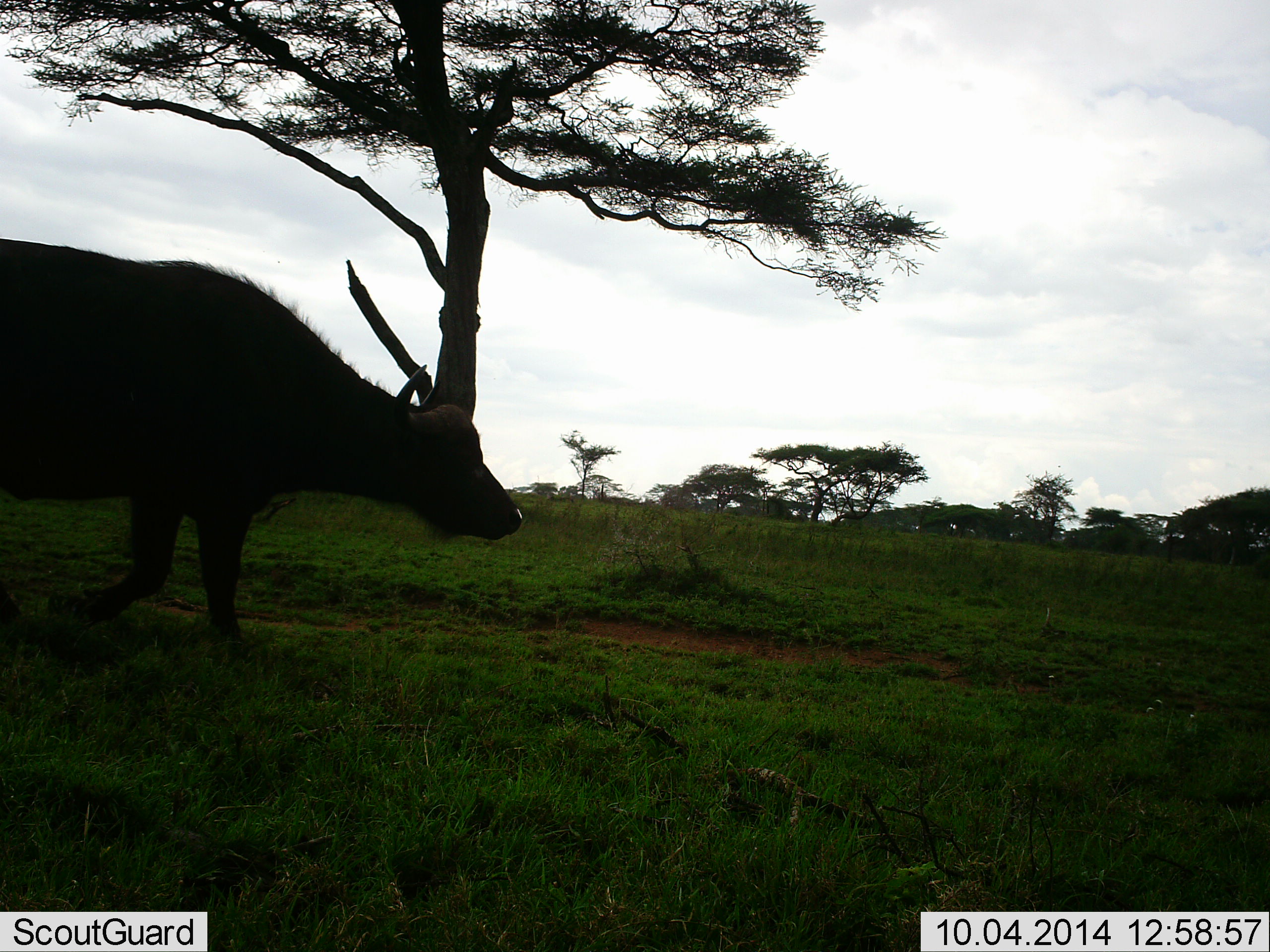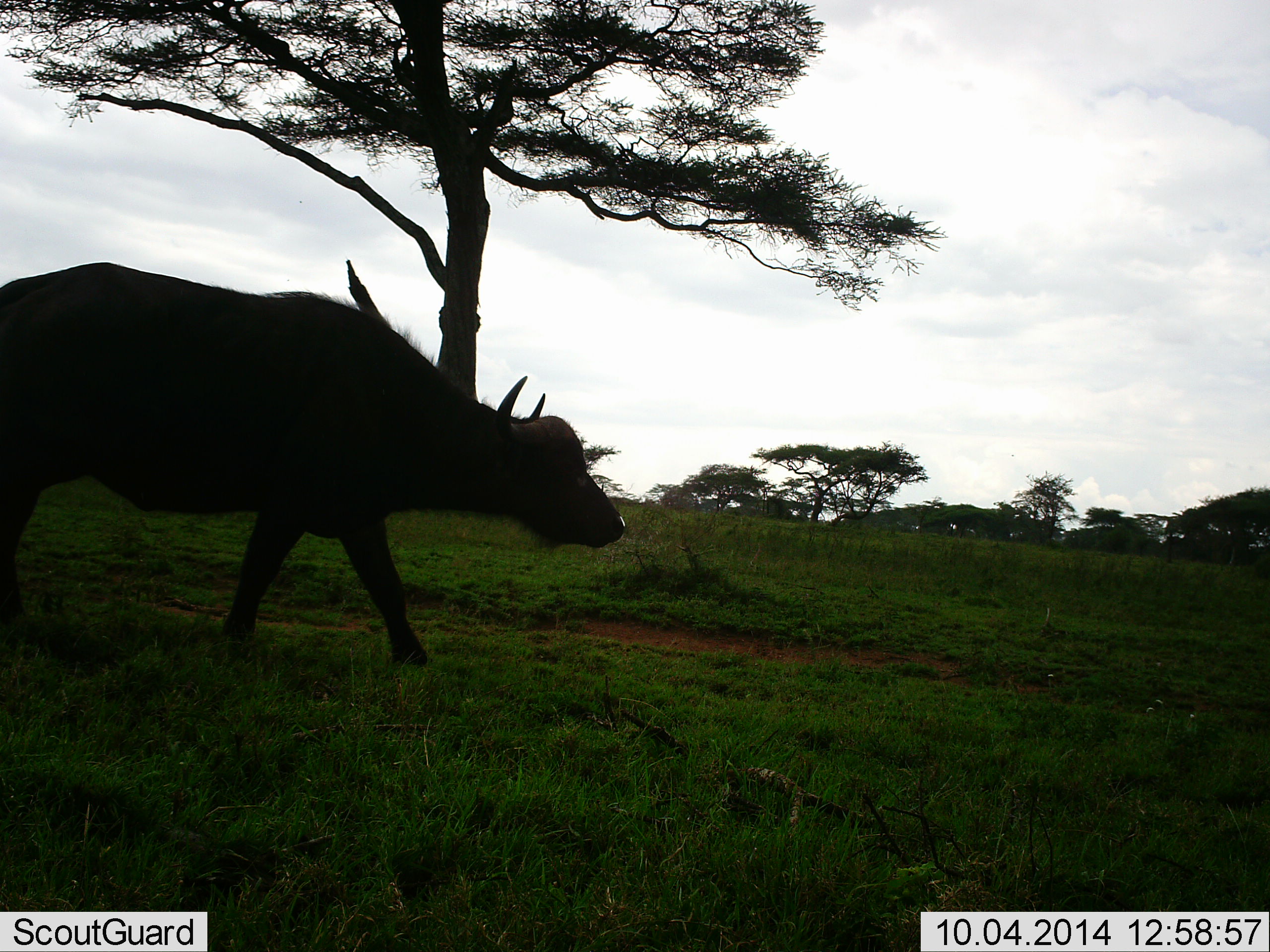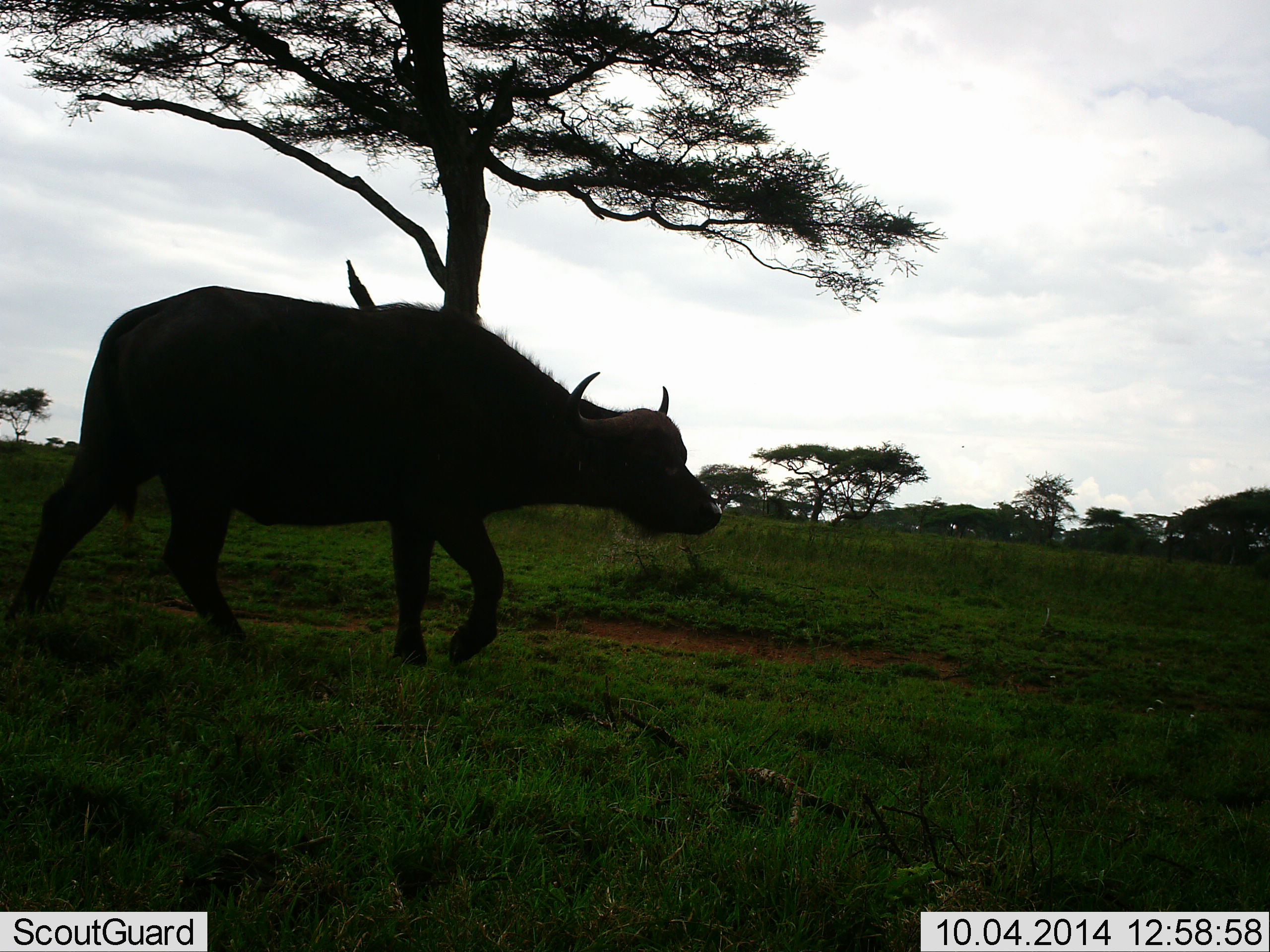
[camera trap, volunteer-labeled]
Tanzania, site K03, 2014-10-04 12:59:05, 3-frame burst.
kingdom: Animalia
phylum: Chordata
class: Mammalia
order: Artiodactyla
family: Bovidae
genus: Syncerus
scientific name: Syncerus caffer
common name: cape buffalo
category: buffalo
Buffalo (cape buffalo) (Syncerus caffer), count 1. Behavior (volunteer vote fractions): standing 0%, resting 0%, moving 100%, interacting 0%. Young present (vote fraction): 0%. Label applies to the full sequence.